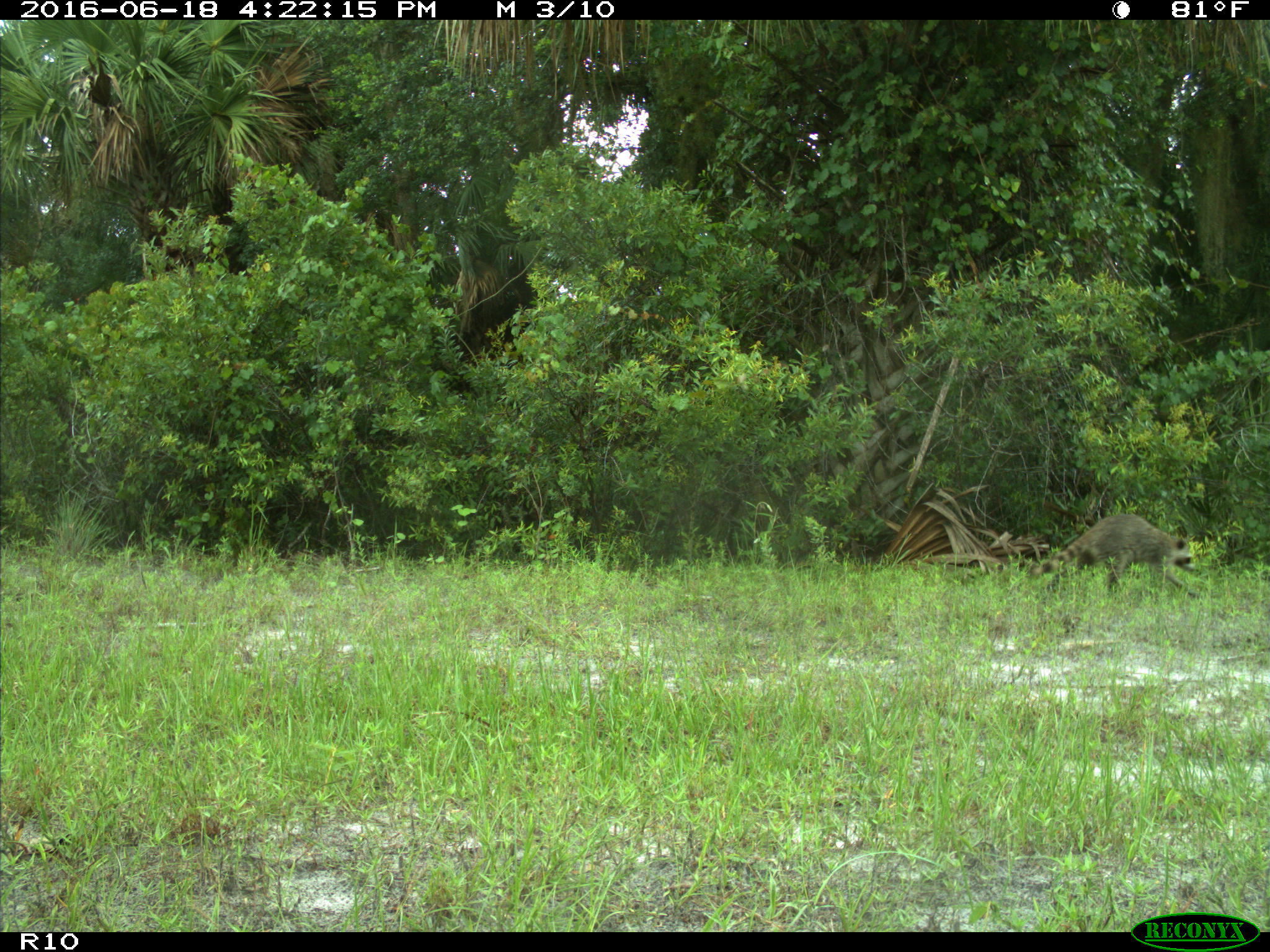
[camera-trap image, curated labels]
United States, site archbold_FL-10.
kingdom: Animalia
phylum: Chordata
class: Mammalia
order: Carnivora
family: Procyonidae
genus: Procyon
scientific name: Procyon lotor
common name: common raccoon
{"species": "Procyon lotor (common raccoon)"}